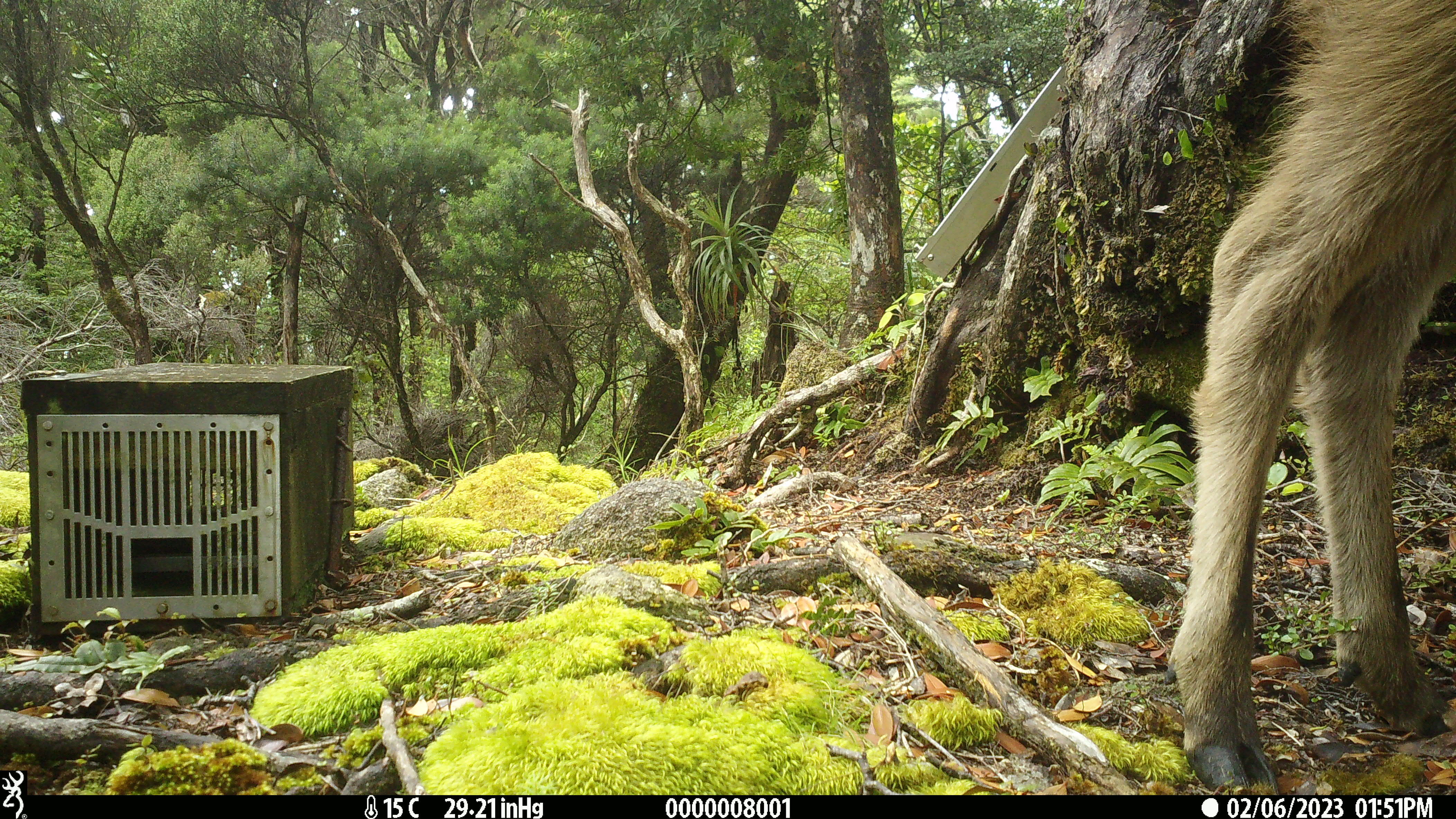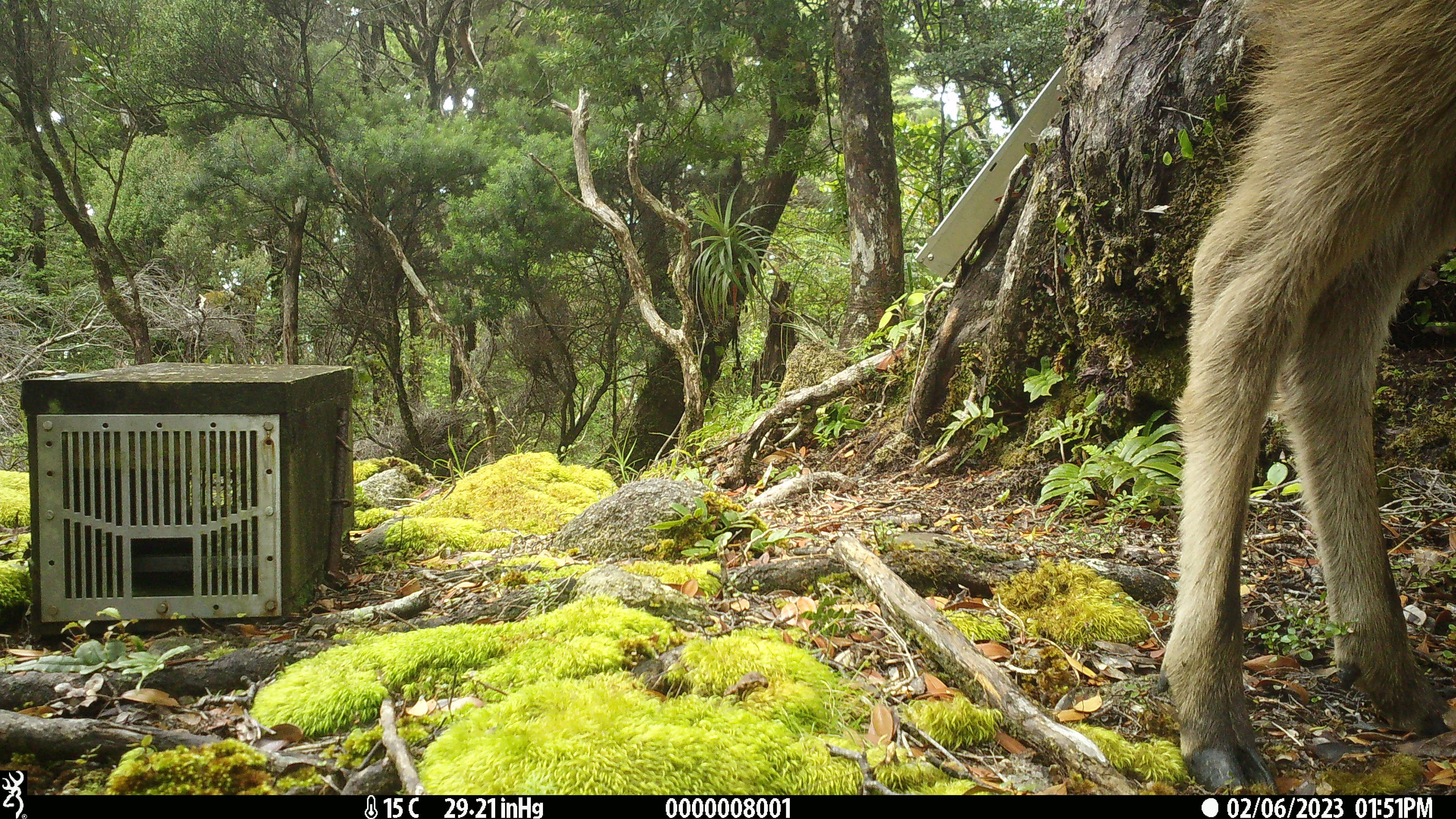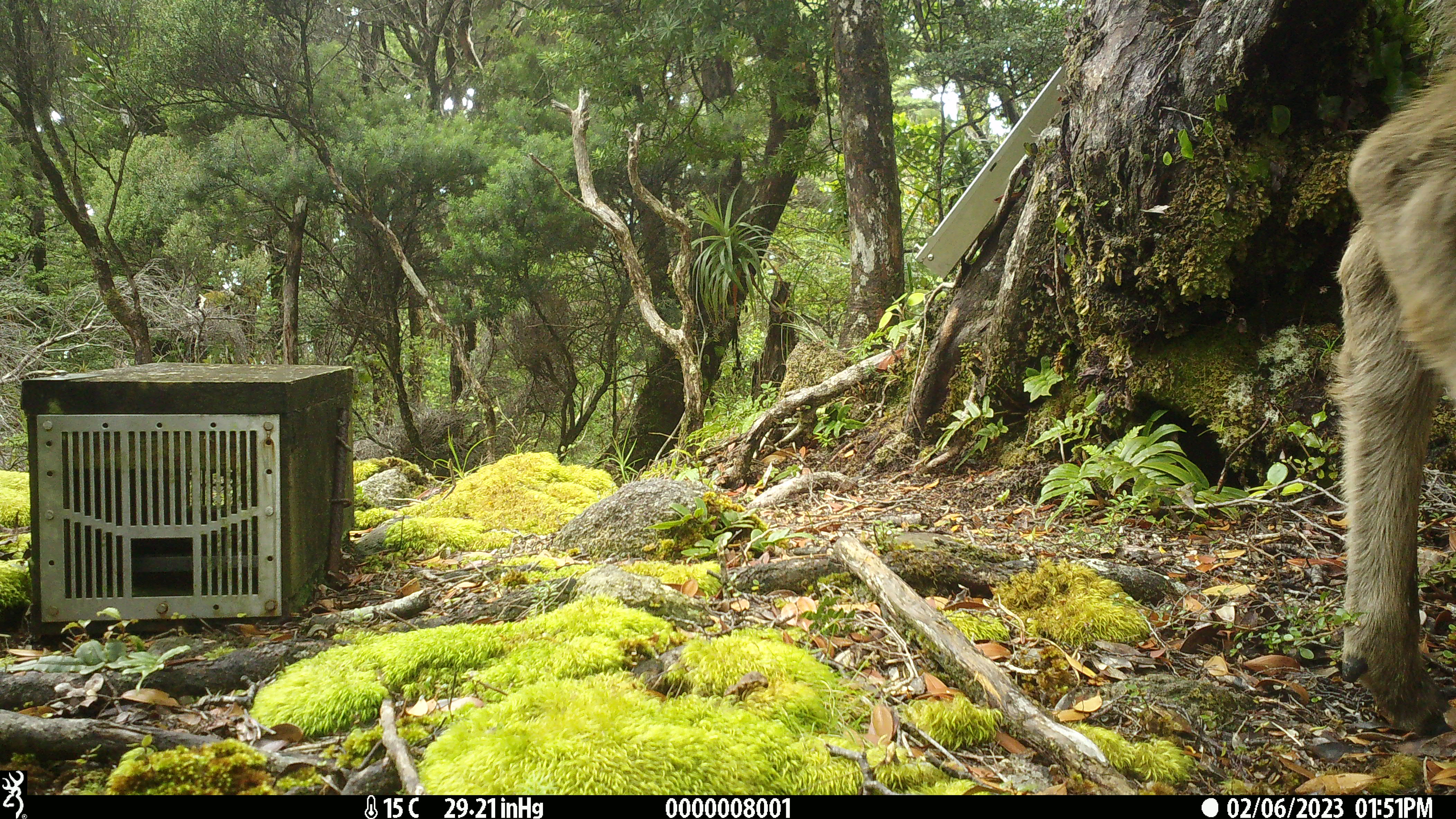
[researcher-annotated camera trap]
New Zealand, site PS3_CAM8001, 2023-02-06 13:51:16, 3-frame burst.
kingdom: Animalia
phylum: Chordata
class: Mammalia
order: Artiodactyla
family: Cervidae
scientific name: Cervidae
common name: deer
Deer (Cervidae).